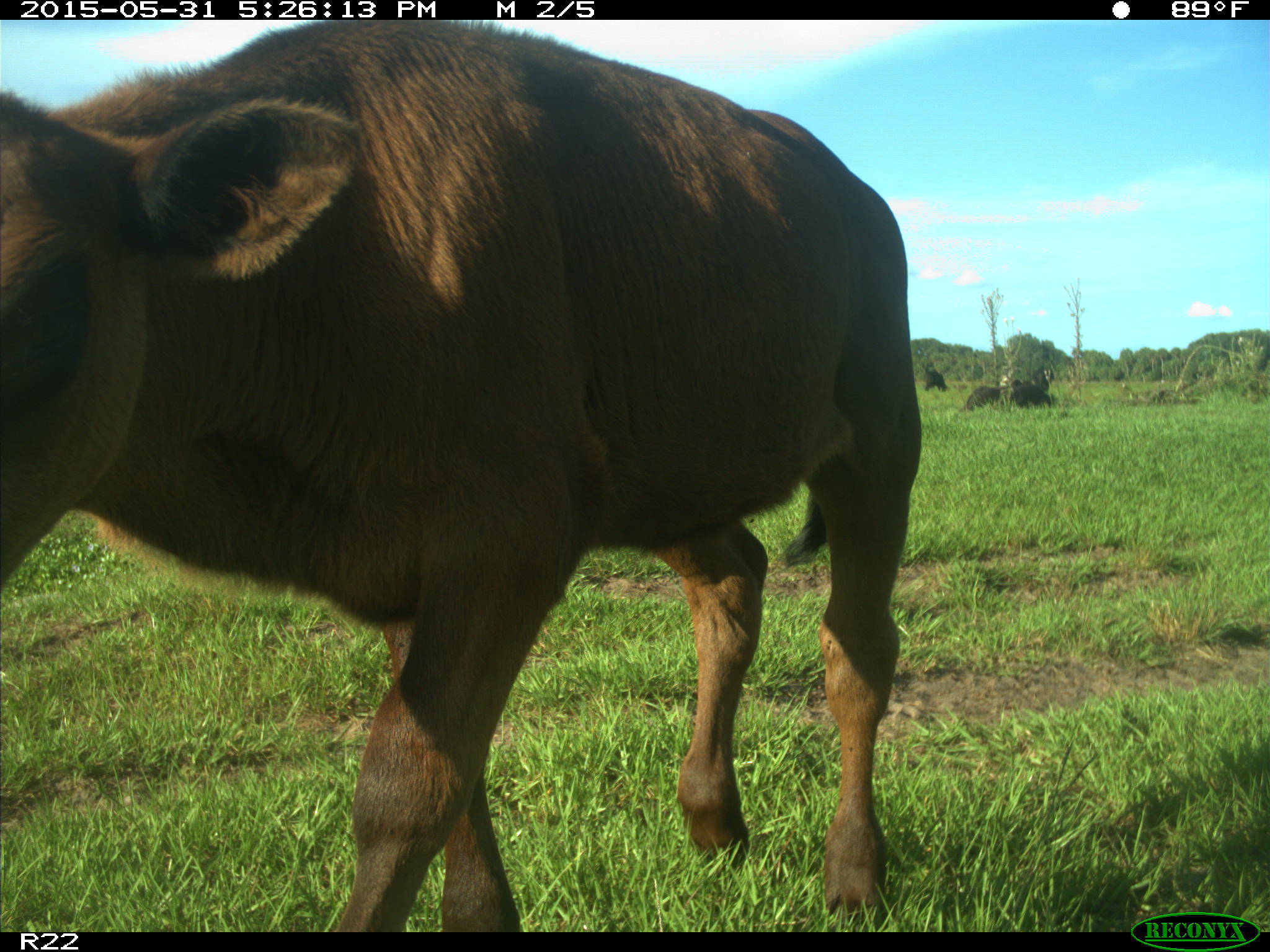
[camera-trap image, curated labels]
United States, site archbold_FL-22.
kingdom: Animalia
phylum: Chordata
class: Mammalia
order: Artiodactyla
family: Bovidae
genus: Bos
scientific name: Bos taurus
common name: domestic cow